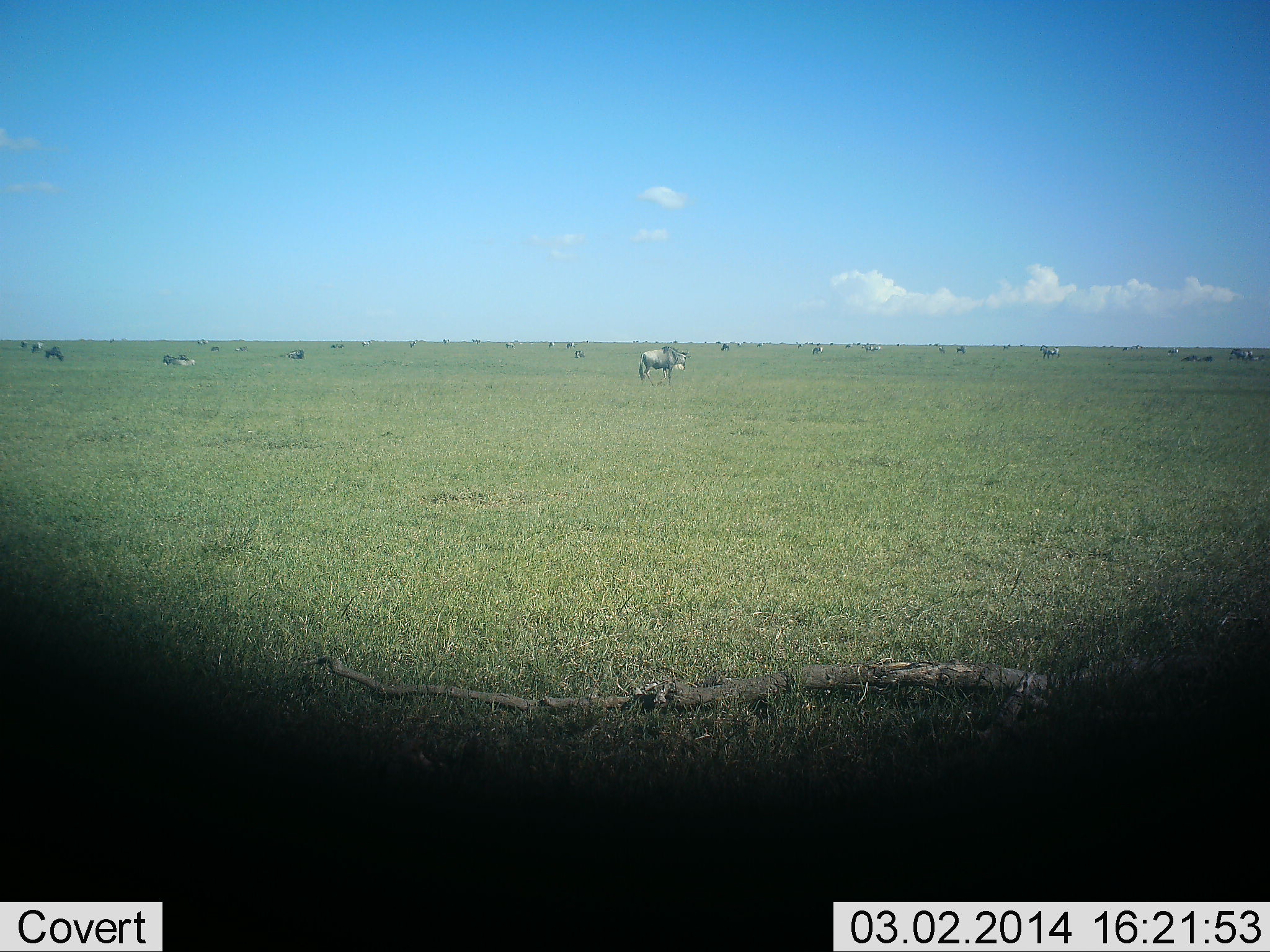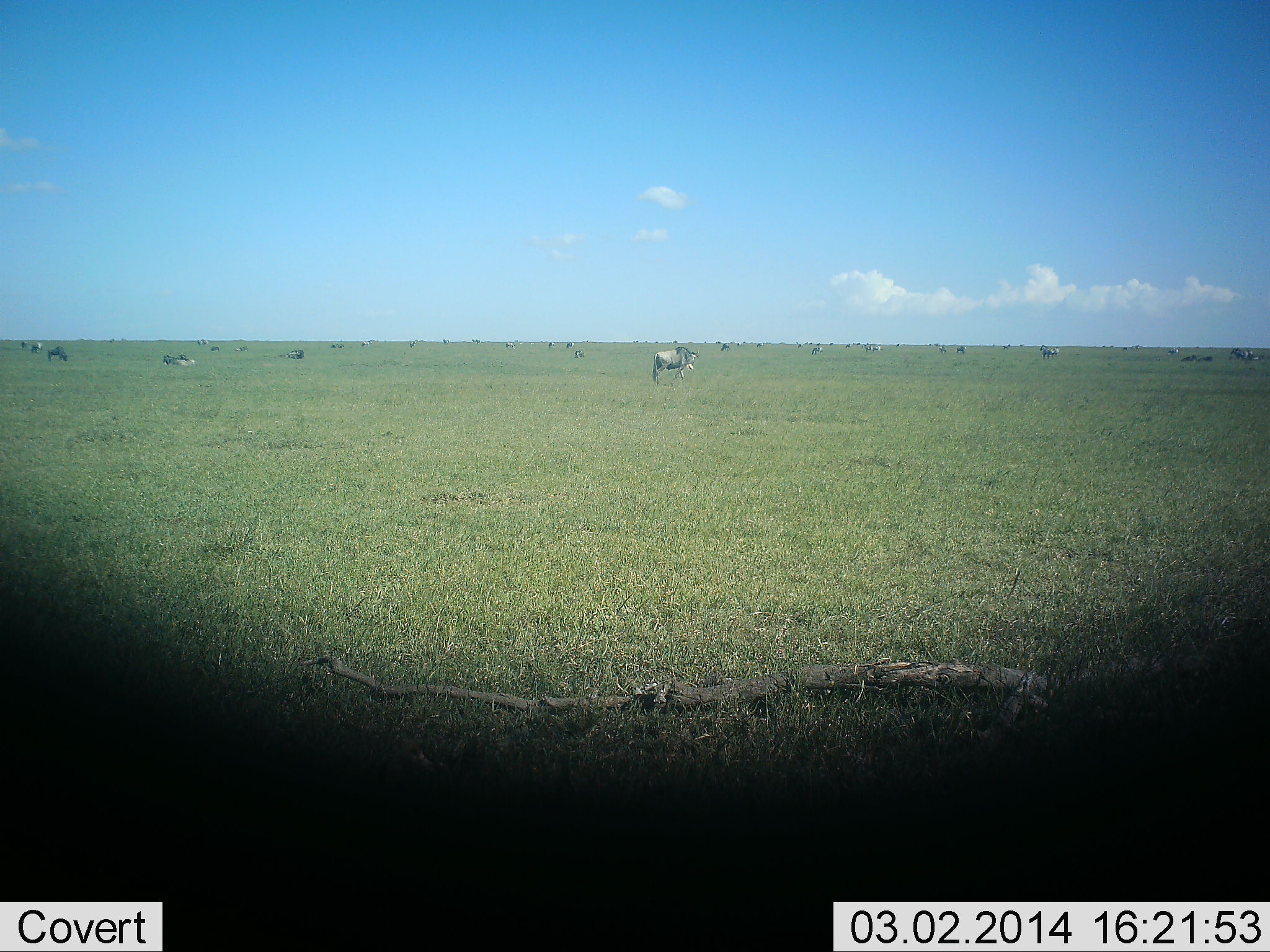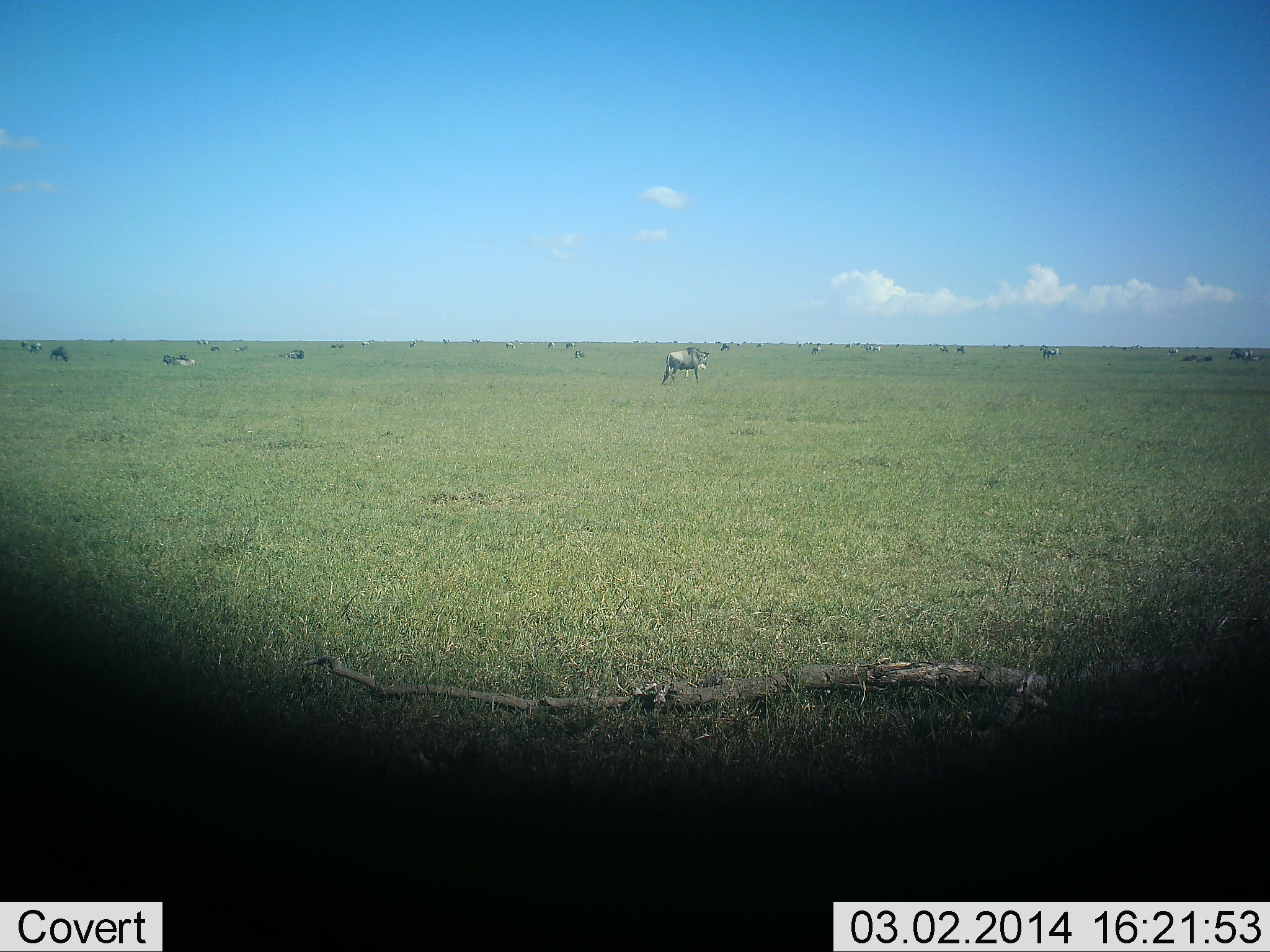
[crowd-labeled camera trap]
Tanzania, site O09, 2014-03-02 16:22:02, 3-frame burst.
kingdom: Animalia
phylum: Chordata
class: Mammalia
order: Artiodactyla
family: Bovidae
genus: Connochaetes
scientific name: Connochaetes taurinus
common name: blue wildebeest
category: wildebeest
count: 11-50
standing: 64%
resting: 27%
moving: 73%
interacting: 0%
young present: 0%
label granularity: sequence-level